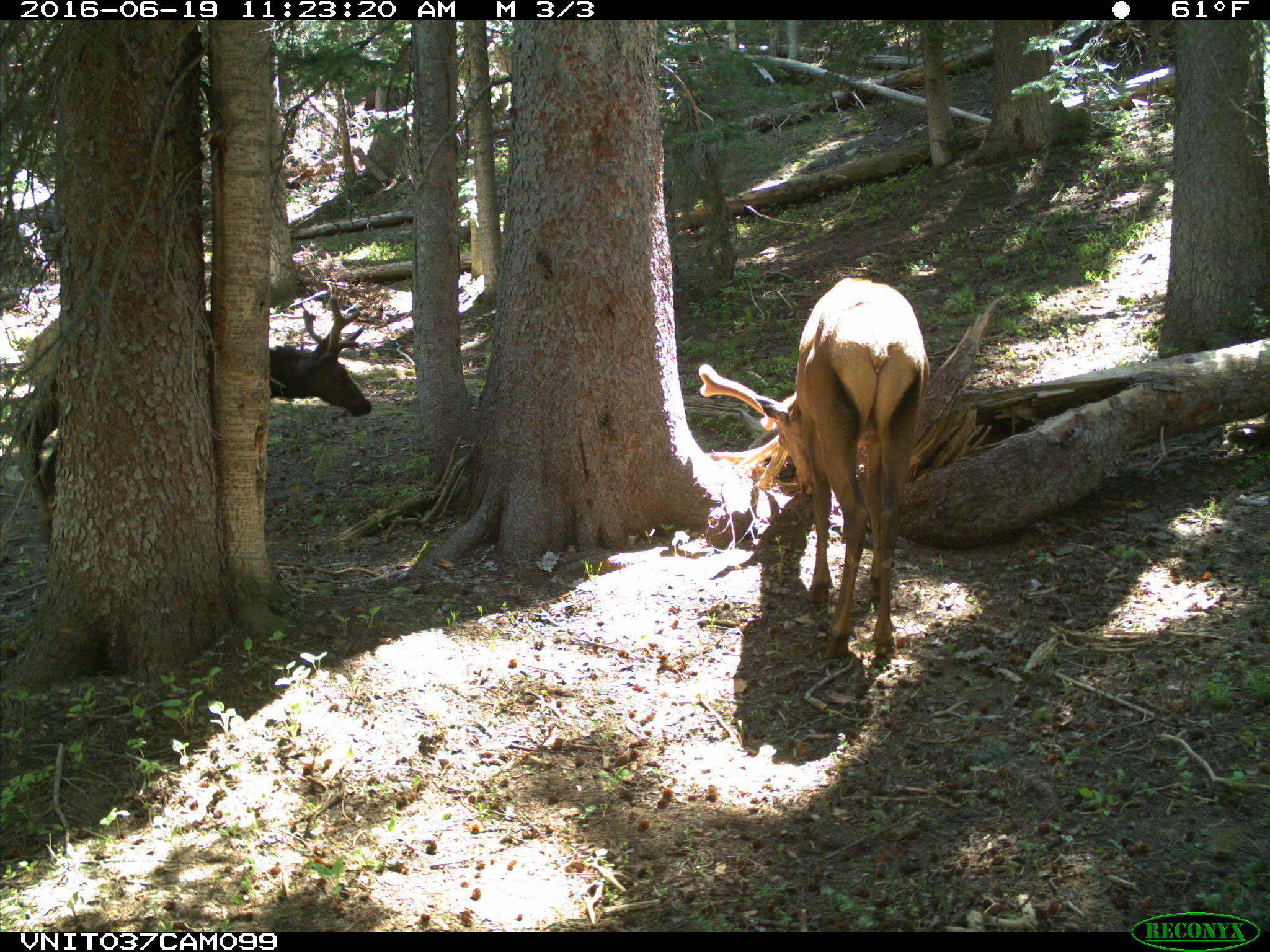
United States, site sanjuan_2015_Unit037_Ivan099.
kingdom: Animalia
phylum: Chordata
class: Mammalia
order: Artiodactyla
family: Cervidae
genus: Cervus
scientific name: Cervus elaphus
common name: red deer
Cervus elaphus (red deer).